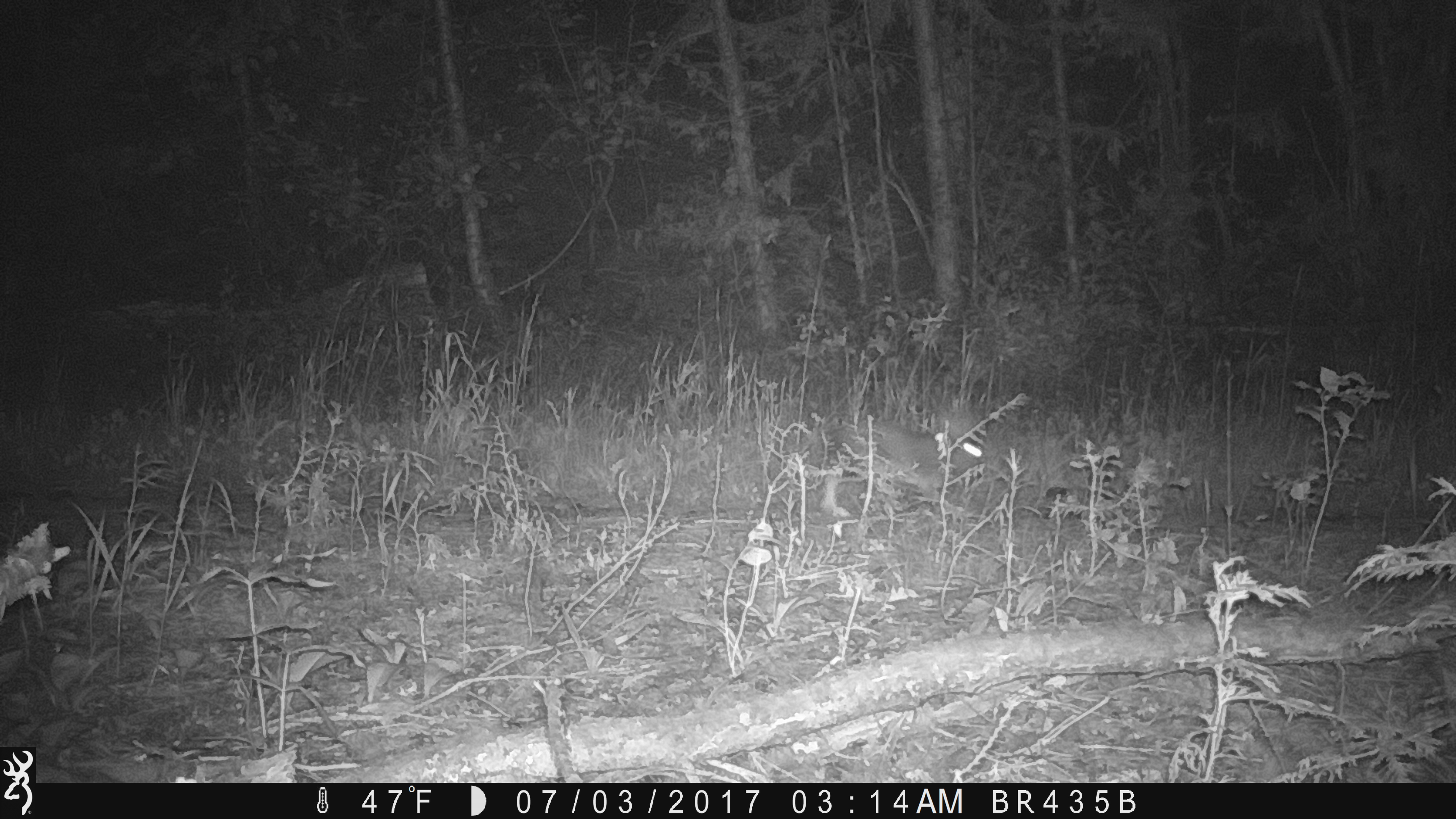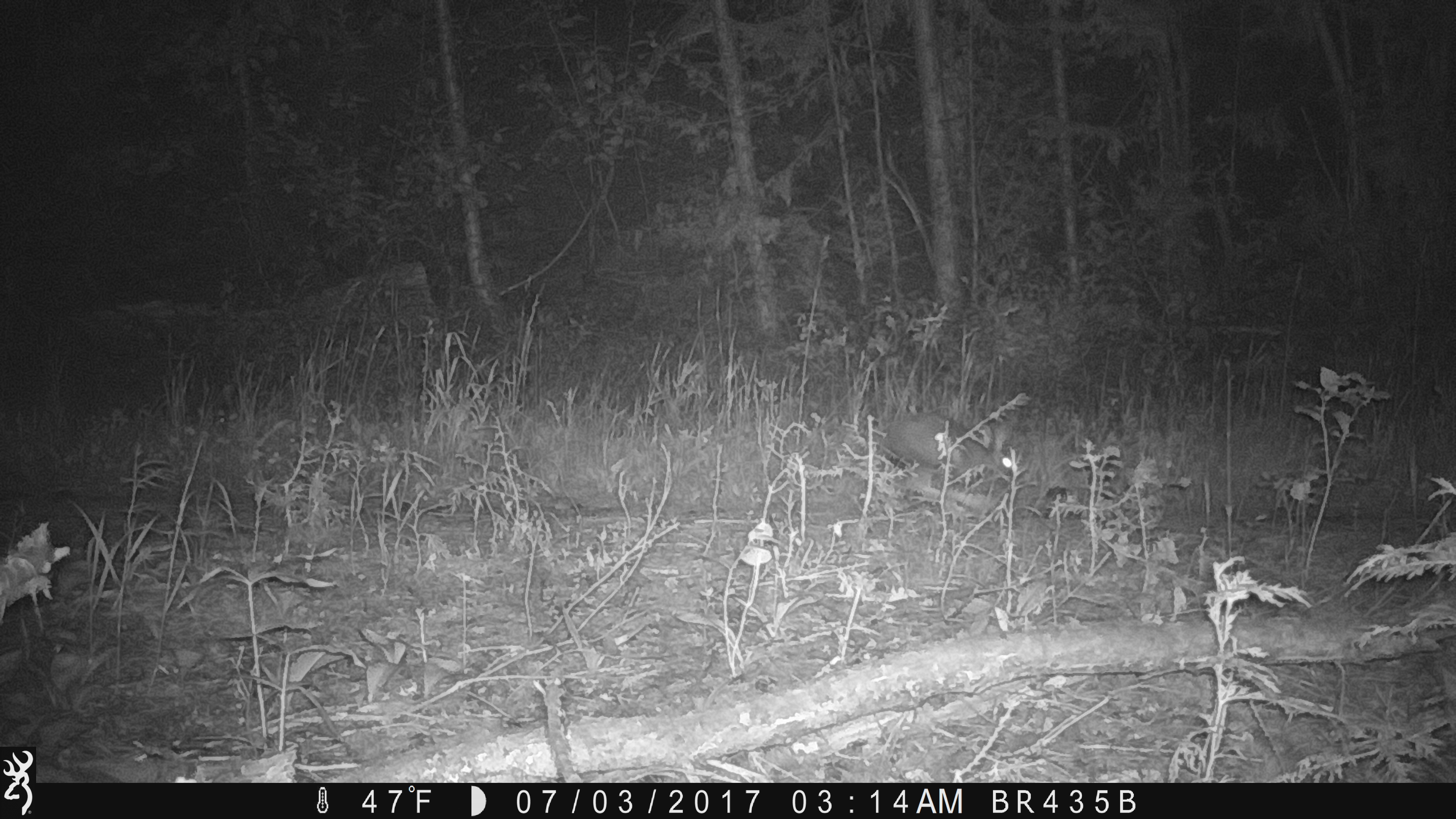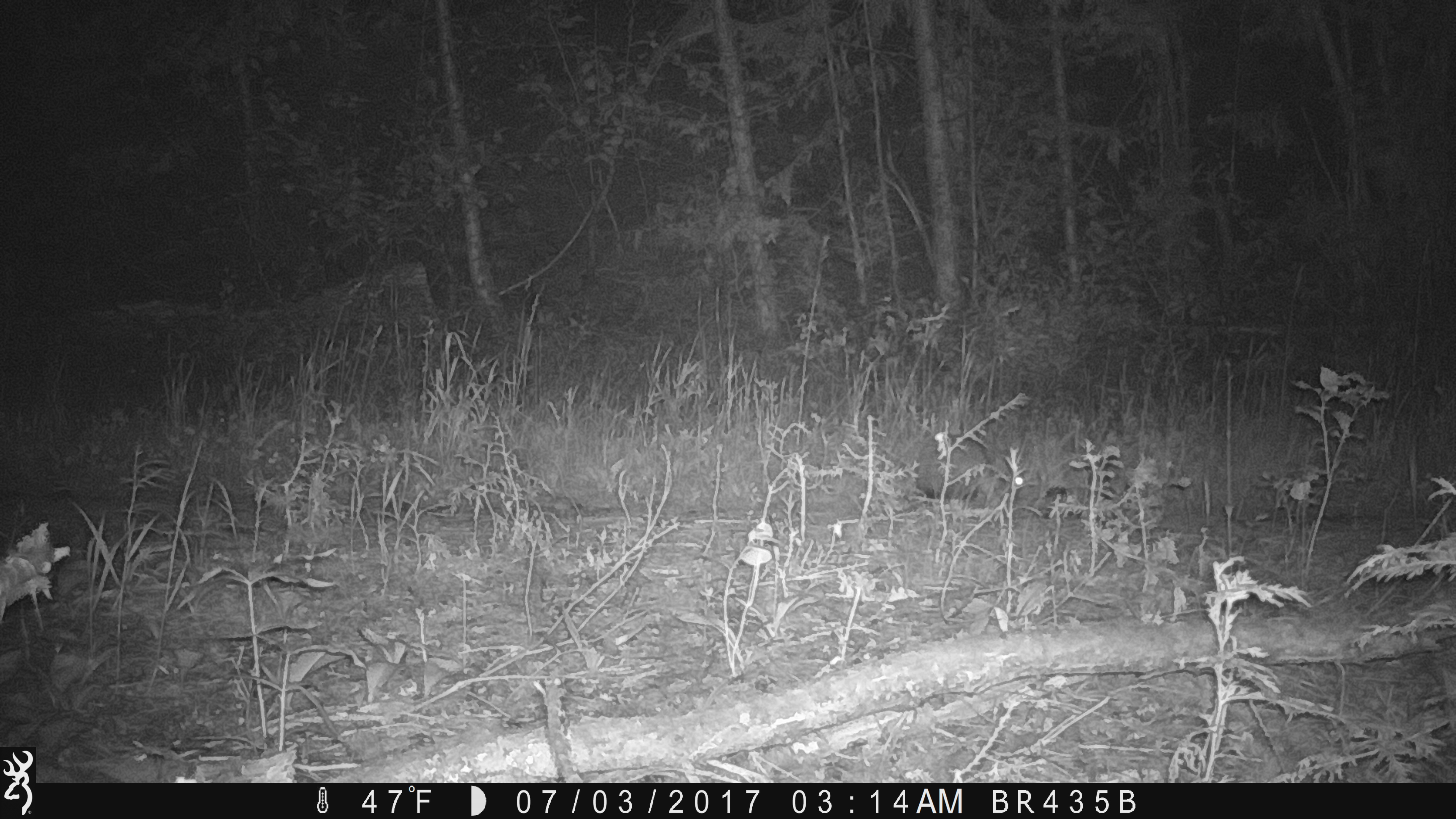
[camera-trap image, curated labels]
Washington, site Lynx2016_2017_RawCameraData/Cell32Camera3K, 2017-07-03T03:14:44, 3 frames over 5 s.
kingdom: Animalia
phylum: Chordata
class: Mammalia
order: Lagomorpha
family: Leporidae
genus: Lepus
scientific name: Lepus americanus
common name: snowshoe hare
Lepus americanus (snowshoe hare). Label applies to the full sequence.